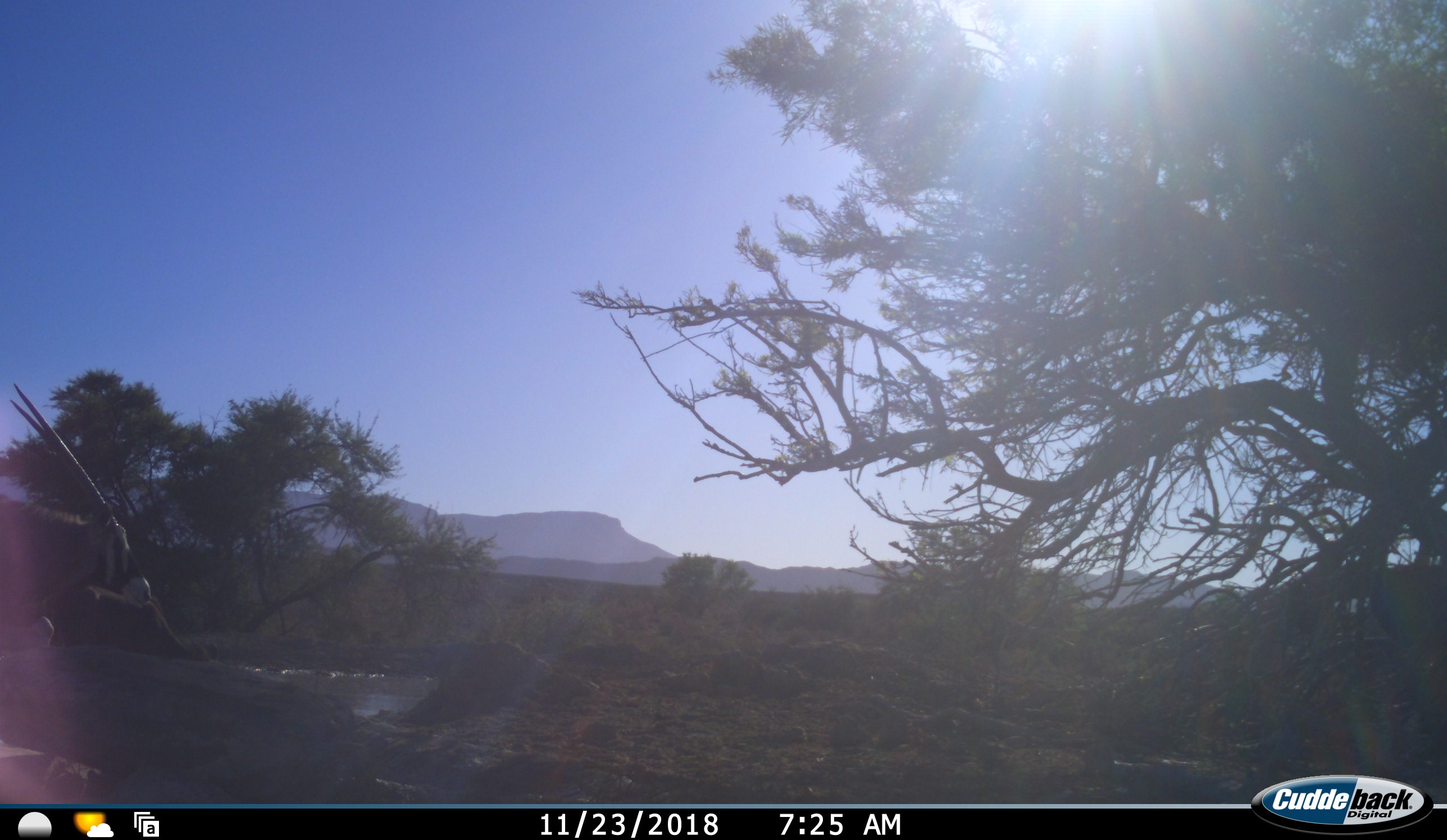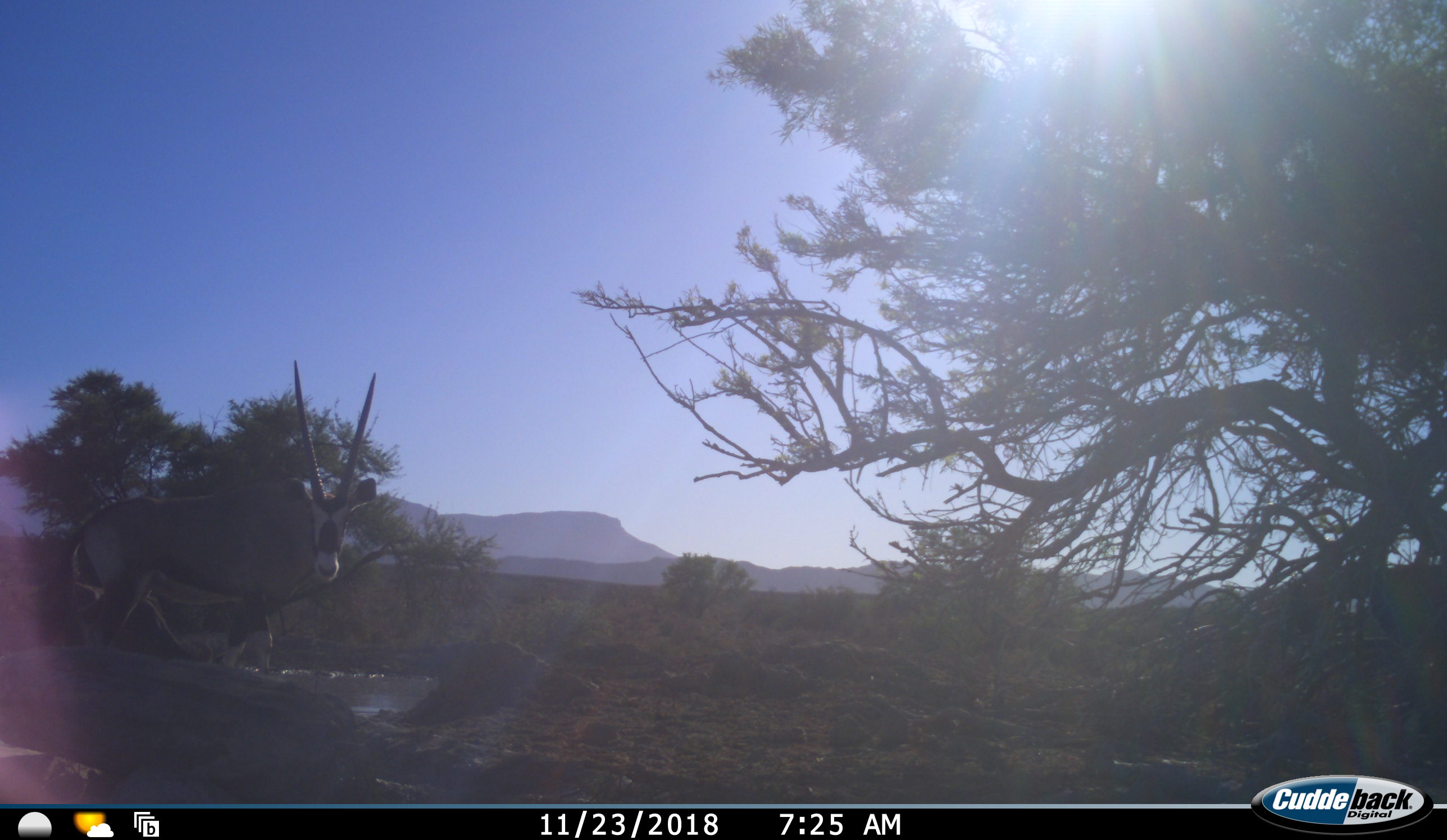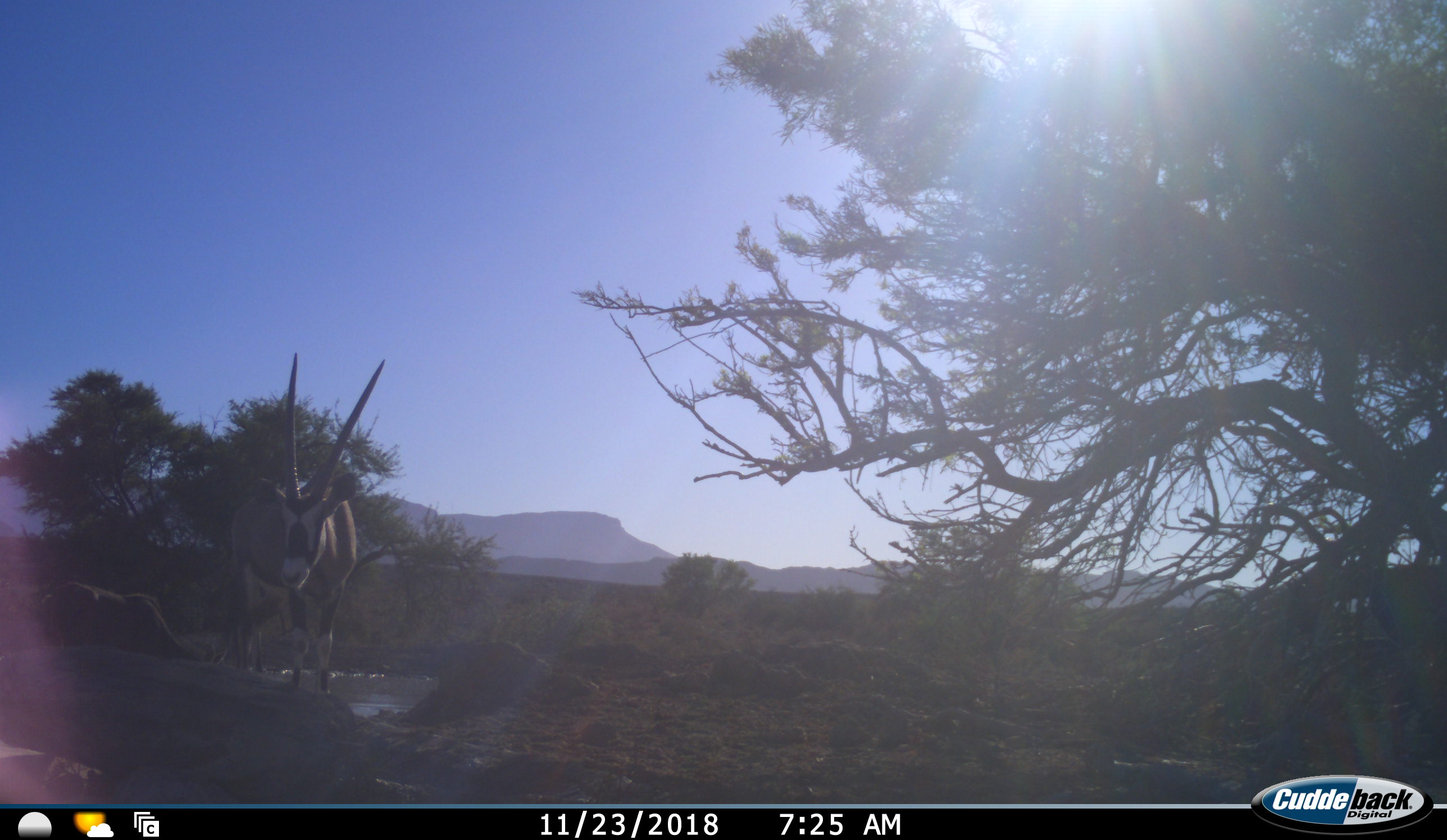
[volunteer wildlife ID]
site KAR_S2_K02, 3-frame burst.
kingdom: Animalia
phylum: Chordata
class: Mammalia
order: Artiodactyla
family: Bovidae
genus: Oryx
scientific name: Oryx gazella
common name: gemsbok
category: oryx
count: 1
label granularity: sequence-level